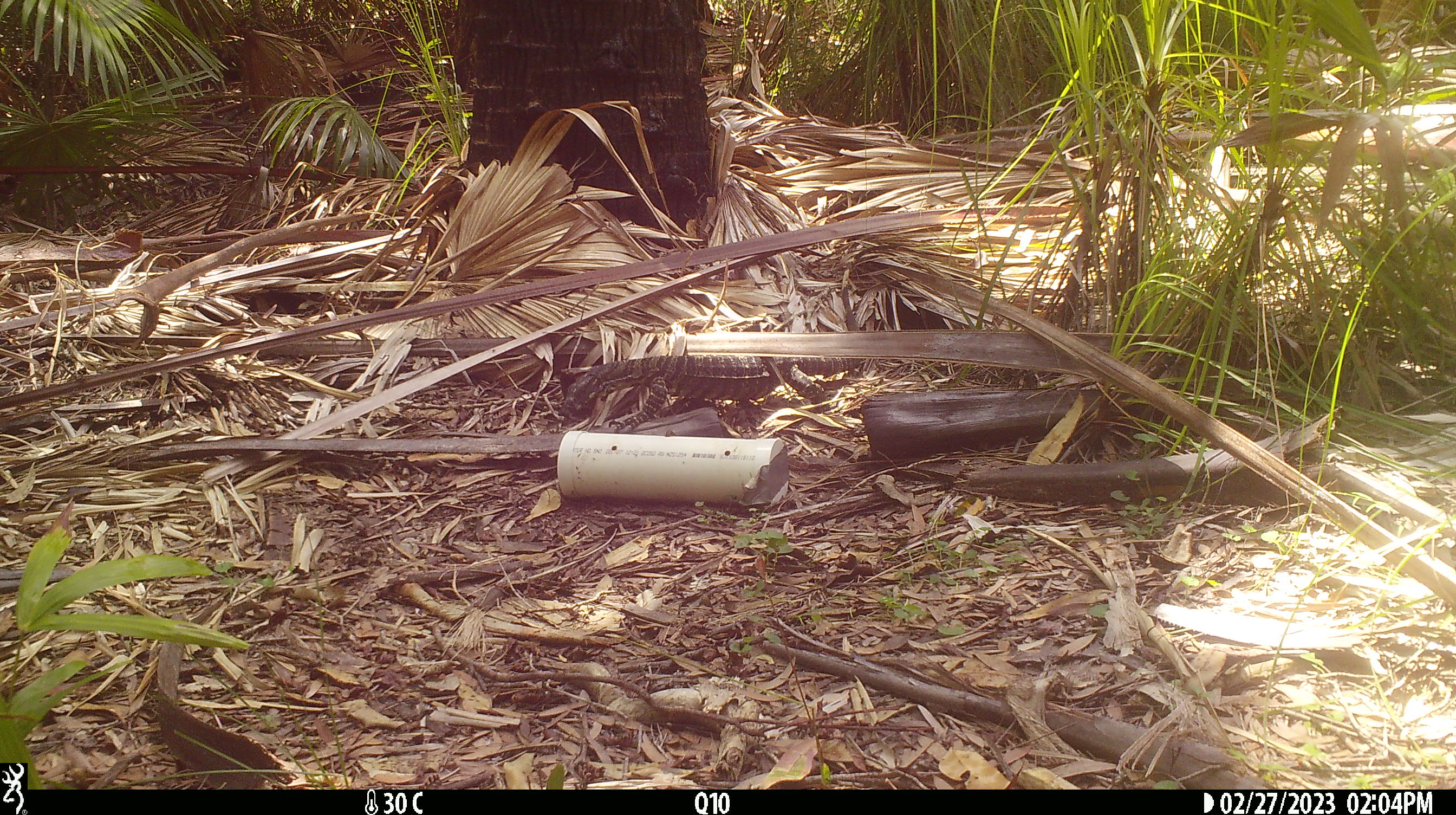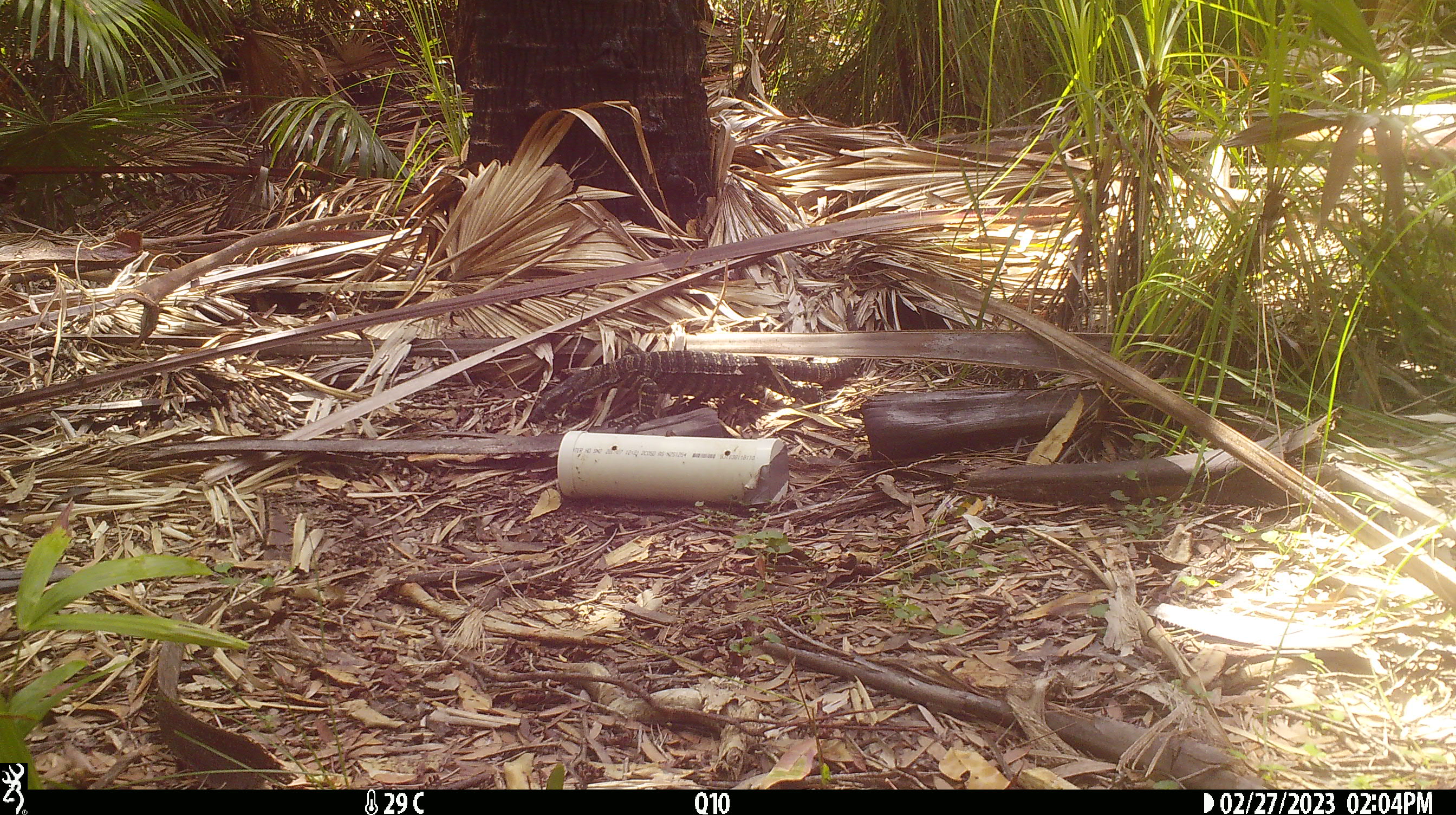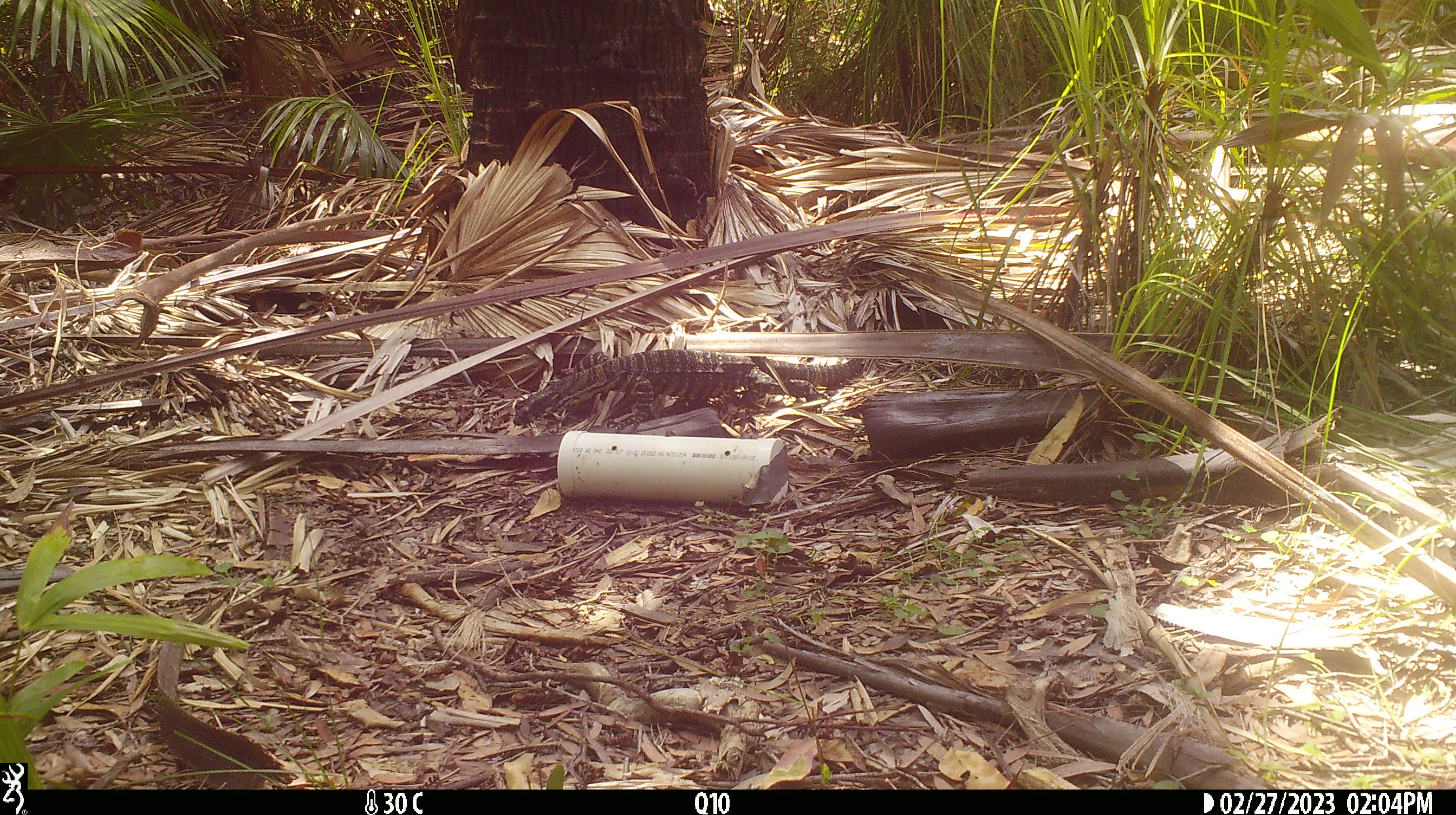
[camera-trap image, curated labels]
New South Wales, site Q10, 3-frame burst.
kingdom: Animalia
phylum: Chordata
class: Reptilia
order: Squamata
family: Varanidae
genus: Varanus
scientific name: Varanus varius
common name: lace monitor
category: goanna